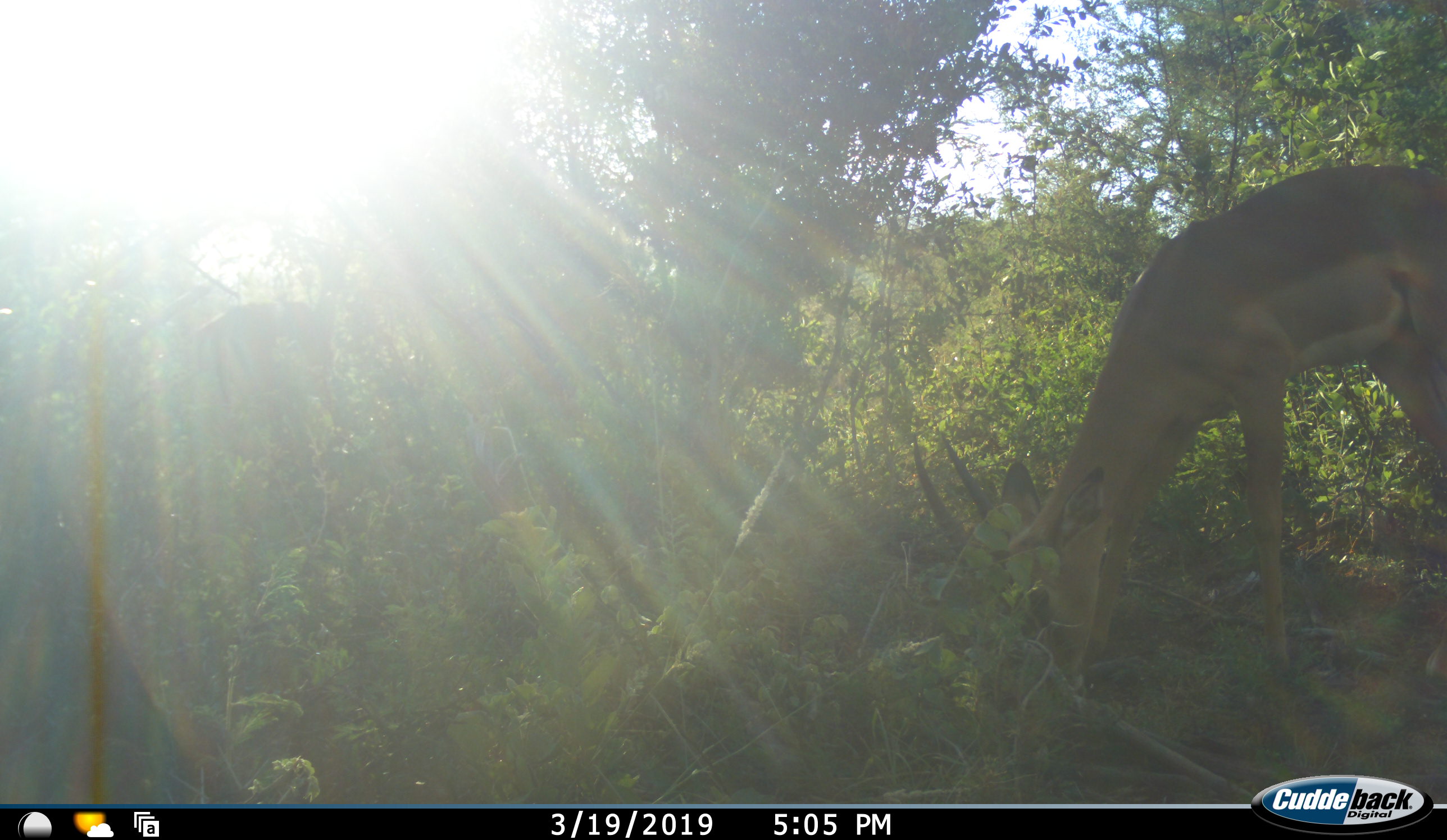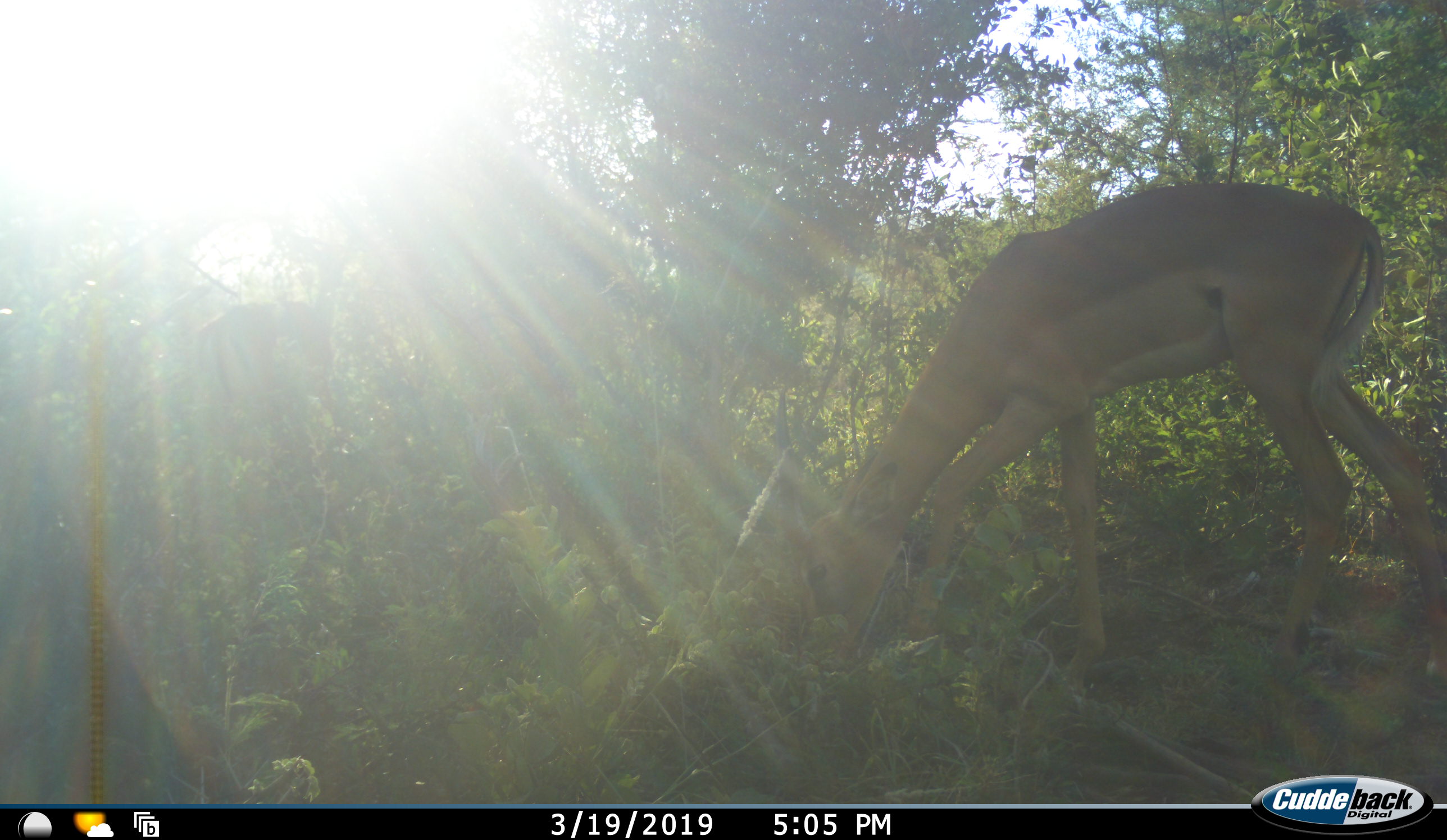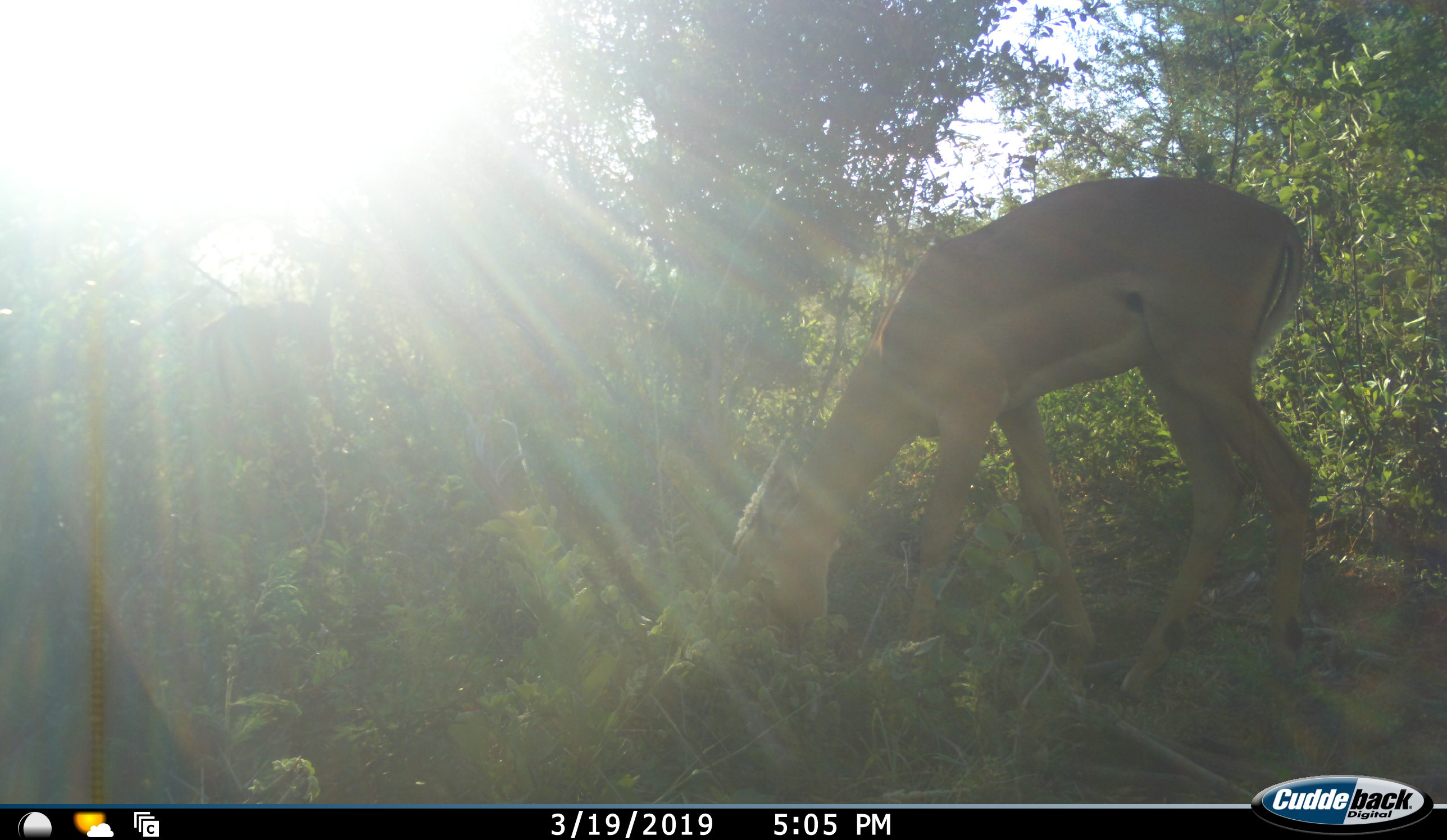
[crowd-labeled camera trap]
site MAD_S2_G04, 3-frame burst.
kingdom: Animalia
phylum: Chordata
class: Mammalia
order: Artiodactyla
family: Bovidae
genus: Aepyceros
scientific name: Aepyceros melampus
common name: impala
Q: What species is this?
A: Impala (Aepyceros melampus).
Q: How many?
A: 1.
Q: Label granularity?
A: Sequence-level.